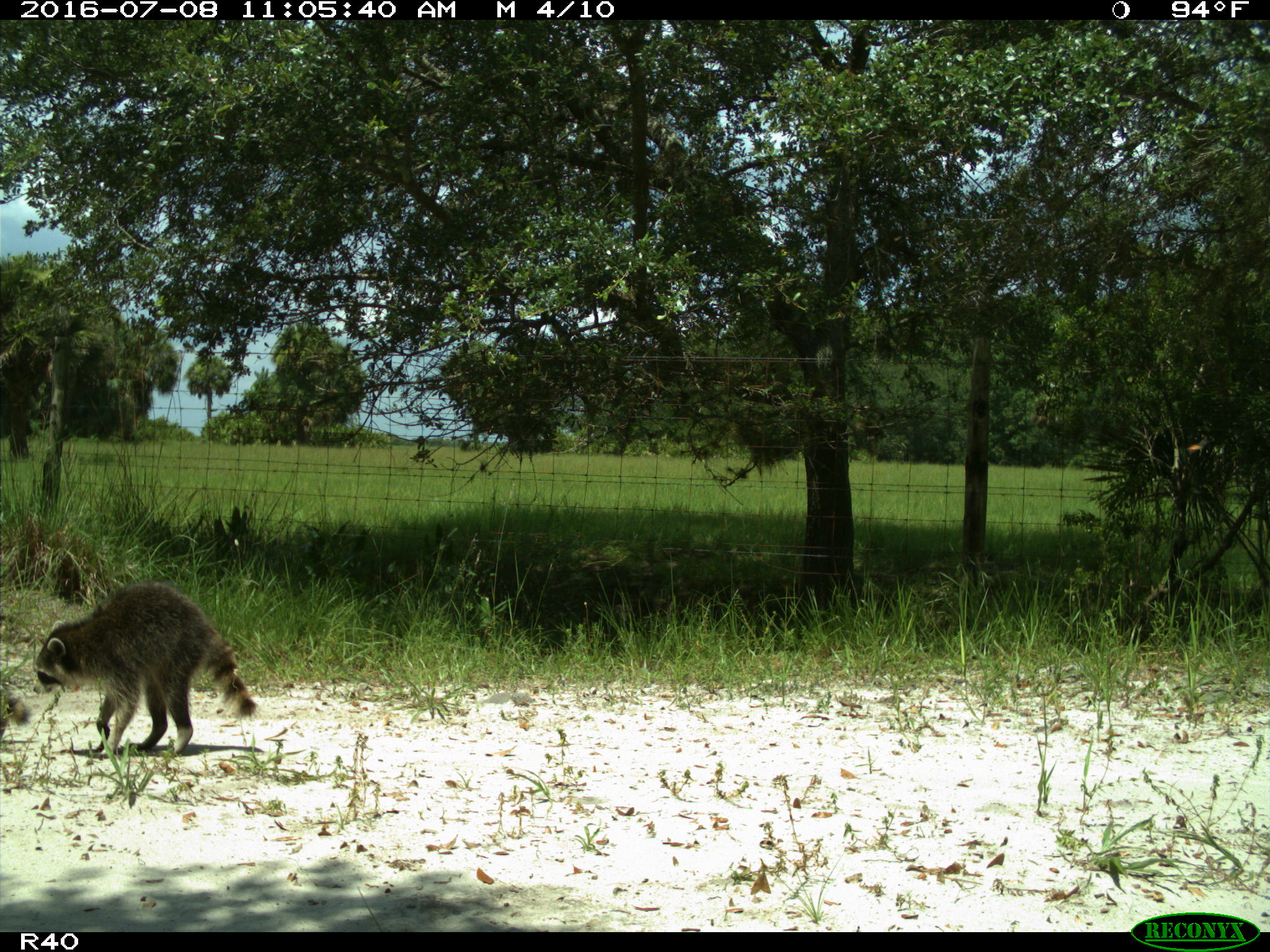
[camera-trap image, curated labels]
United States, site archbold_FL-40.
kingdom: Animalia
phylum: Chordata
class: Mammalia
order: Carnivora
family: Procyonidae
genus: Procyon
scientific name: Procyon lotor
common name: common raccoon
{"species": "Procyon lotor (common raccoon)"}